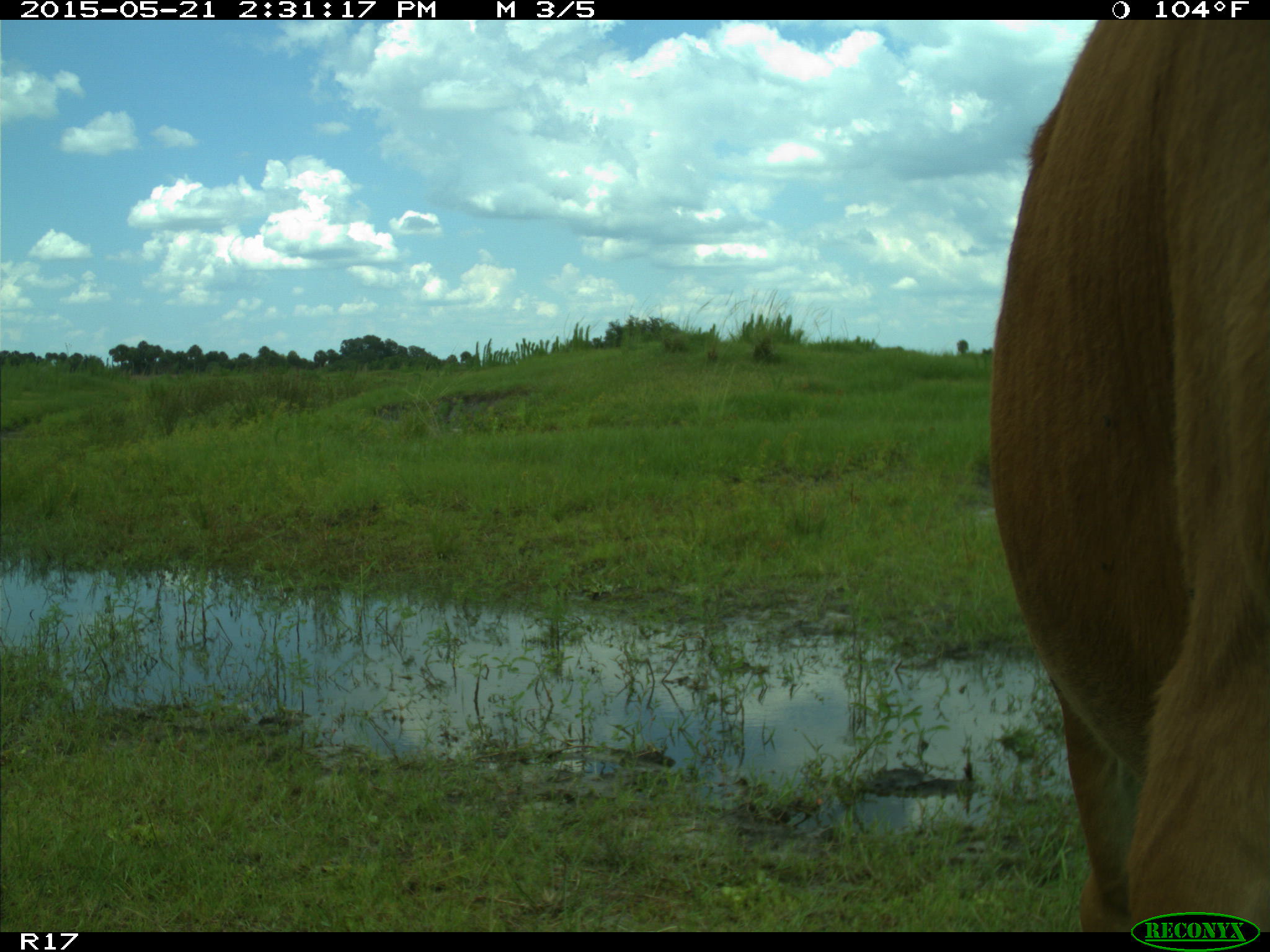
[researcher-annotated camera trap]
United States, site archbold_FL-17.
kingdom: Animalia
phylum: Chordata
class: Mammalia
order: Artiodactyla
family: Bovidae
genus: Bos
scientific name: Bos taurus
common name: domestic cow